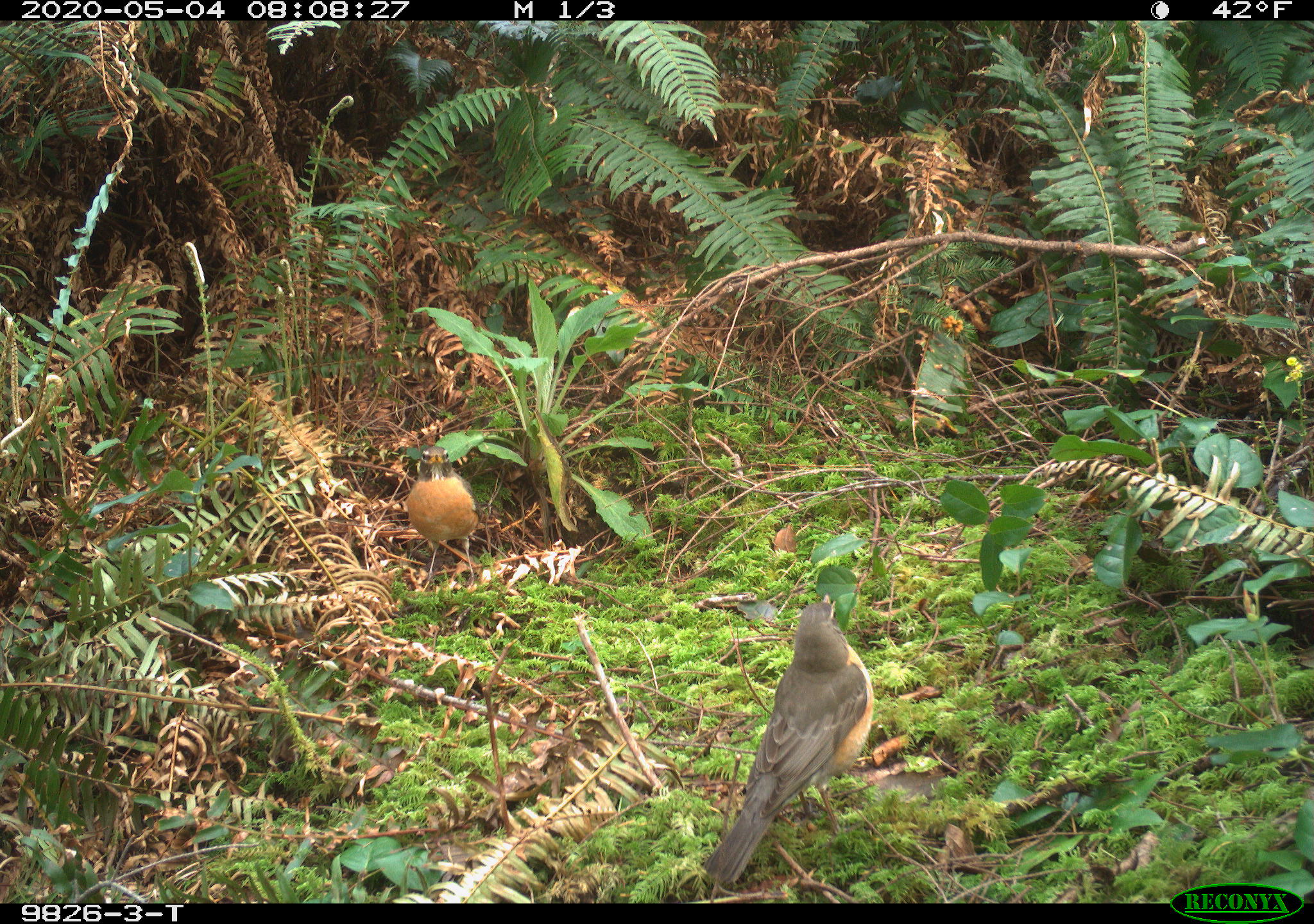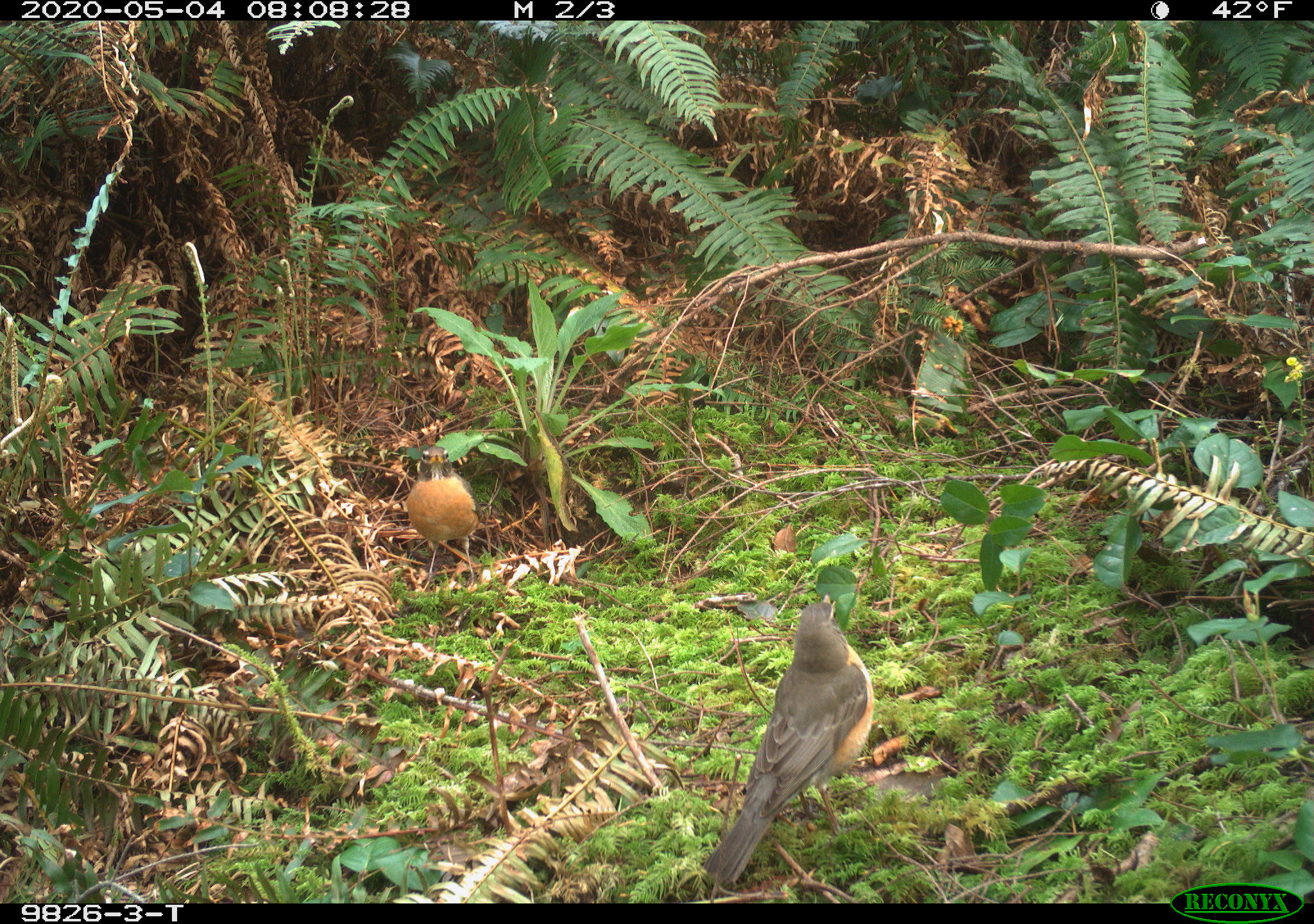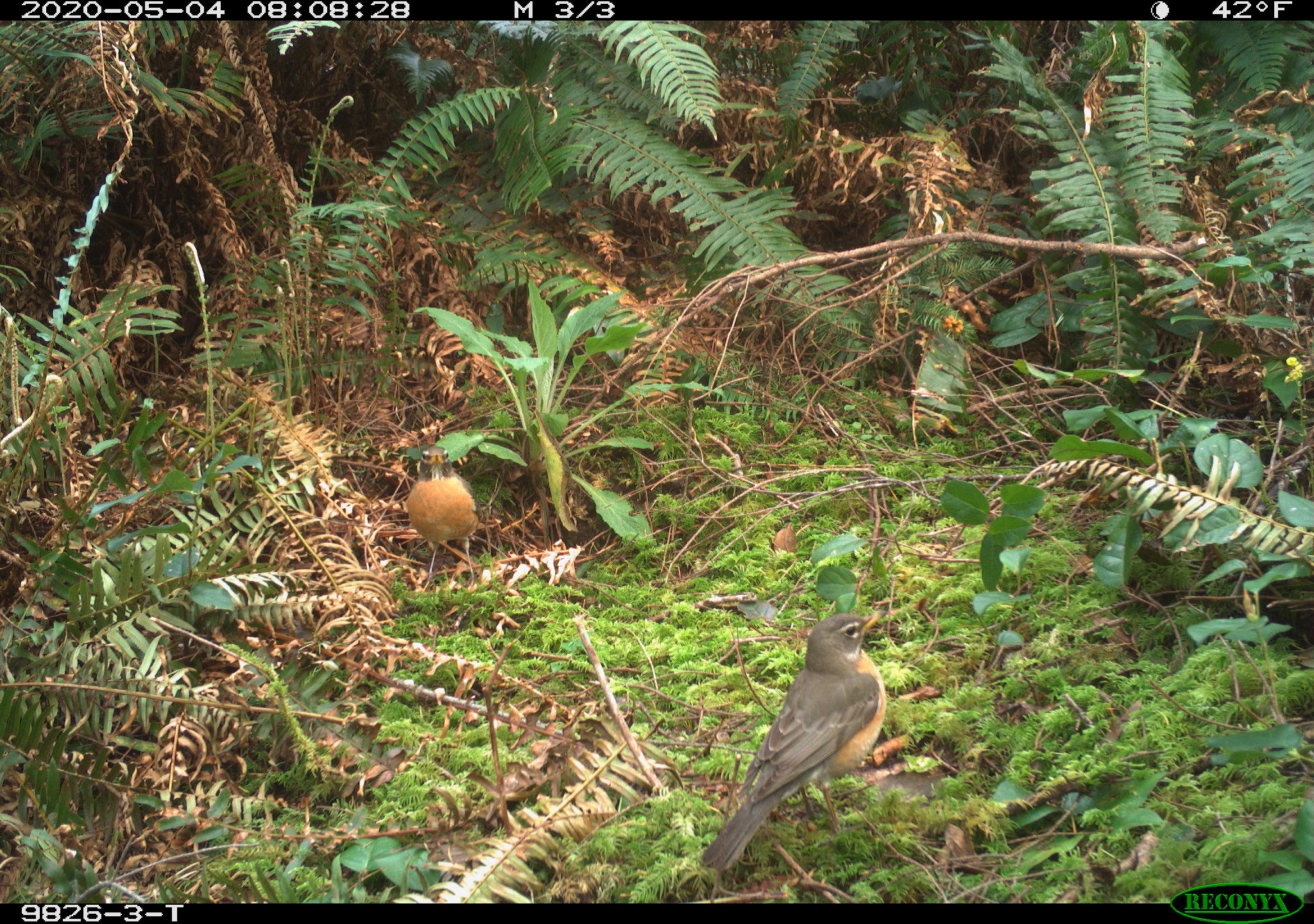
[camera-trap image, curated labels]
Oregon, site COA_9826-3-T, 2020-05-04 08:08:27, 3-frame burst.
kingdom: Animalia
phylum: Chordata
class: Aves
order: Passeriformes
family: Turdidae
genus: Turdus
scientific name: Turdus migratorius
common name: american robin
American robin (Turdus migratorius).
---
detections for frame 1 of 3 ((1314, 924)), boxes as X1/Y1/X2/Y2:
american robin: 682/582/883/897; 398/435/495/607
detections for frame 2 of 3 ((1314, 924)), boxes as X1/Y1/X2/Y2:
american robin: 687/577/883/892; 396/433/501/615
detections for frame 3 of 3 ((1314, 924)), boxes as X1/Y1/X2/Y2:
american robin: 682/606/909/881; 393/442/495/609